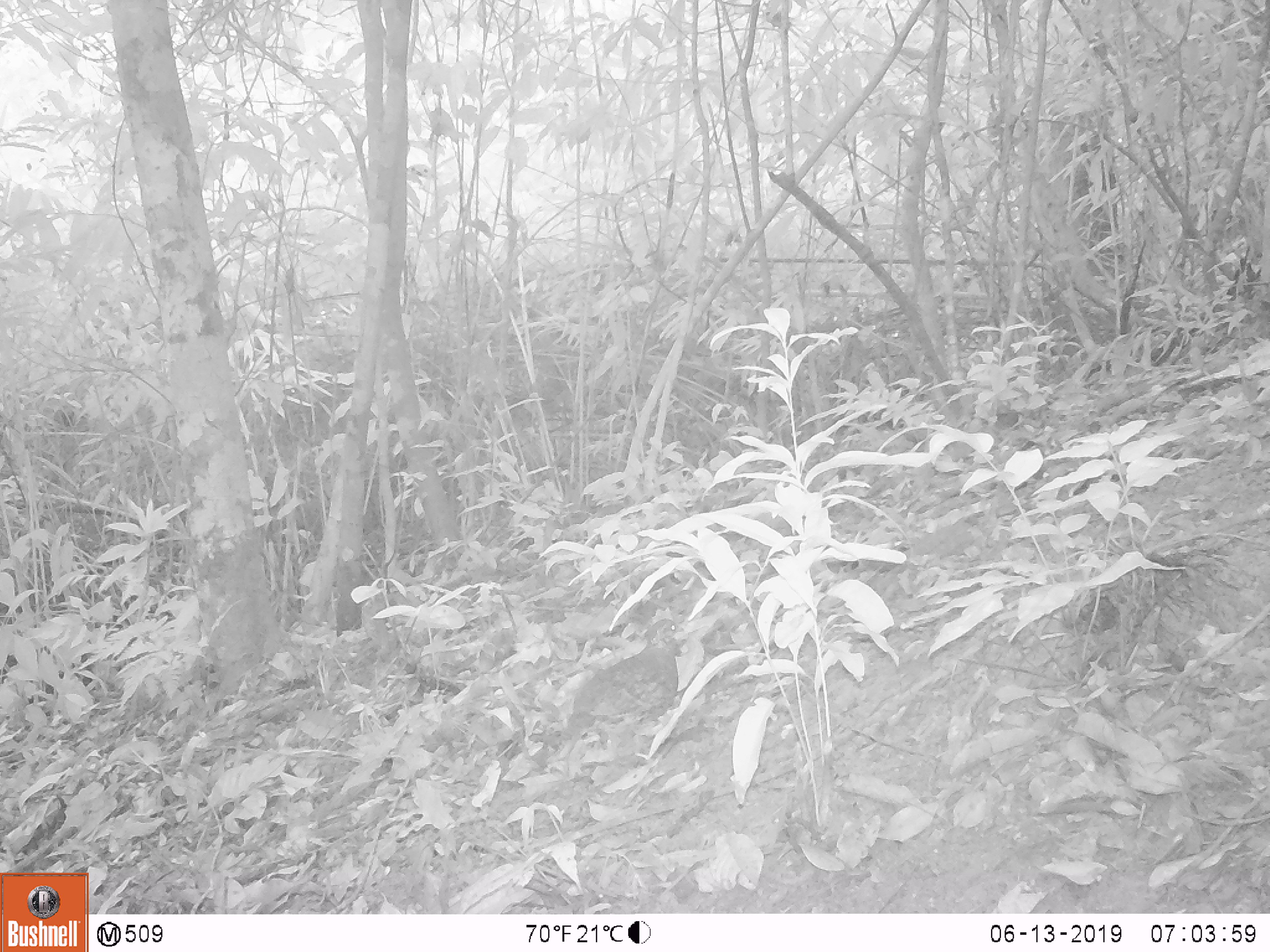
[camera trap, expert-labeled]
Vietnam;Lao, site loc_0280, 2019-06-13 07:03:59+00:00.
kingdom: Animalia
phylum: Chordata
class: Aves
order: Galliformes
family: Phasianidae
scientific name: Phasianidae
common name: partridge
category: unidentified partridge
Unidentified partridge (partridge) (Phasianidae). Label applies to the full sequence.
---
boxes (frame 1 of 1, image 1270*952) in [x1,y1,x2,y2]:
unidentified partridge: [565,618,682,736]